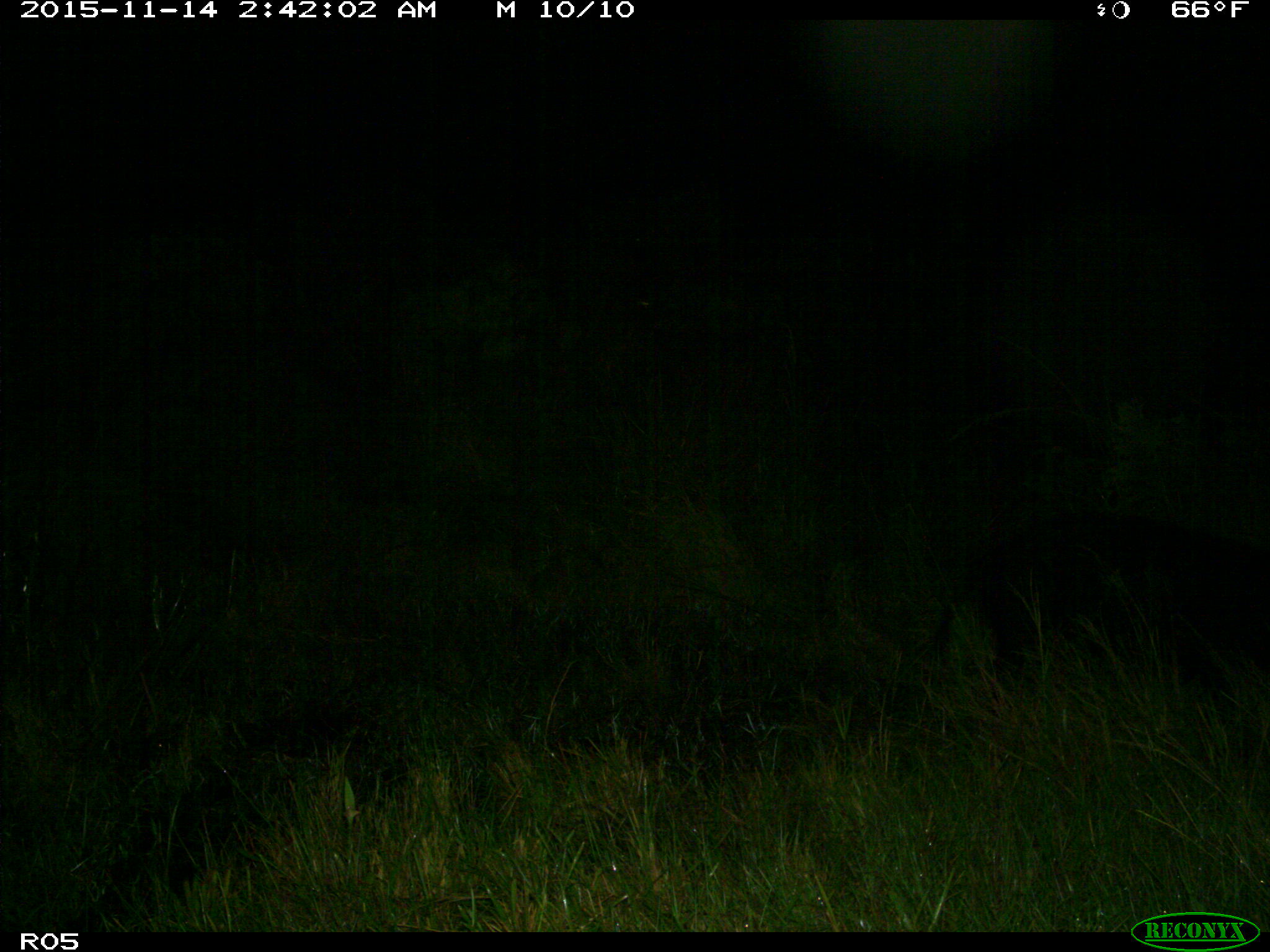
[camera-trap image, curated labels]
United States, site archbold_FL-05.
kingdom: Animalia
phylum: Chordata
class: Mammalia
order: Artiodactyla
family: Suidae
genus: Sus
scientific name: Sus scrofa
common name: wild boar